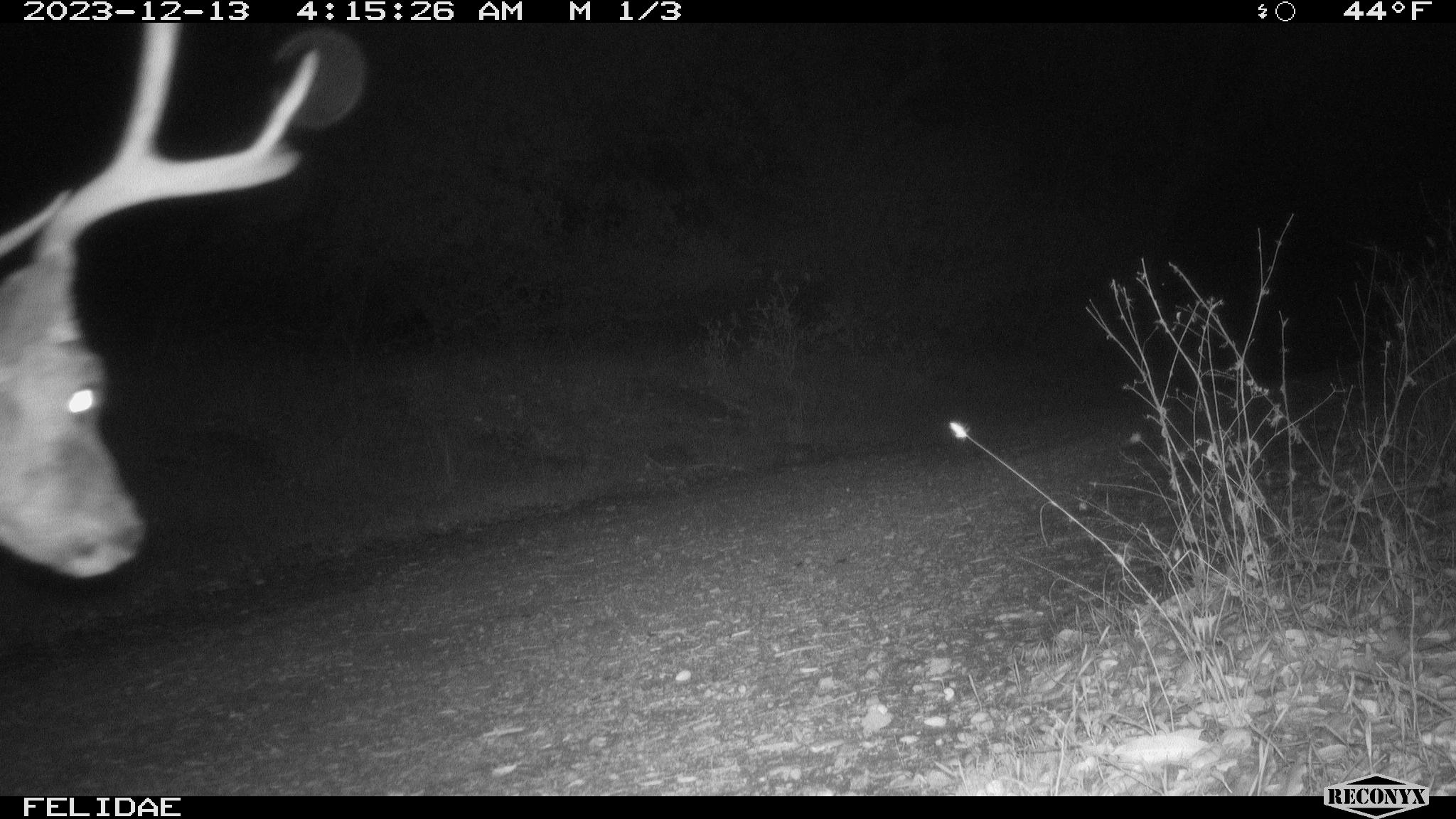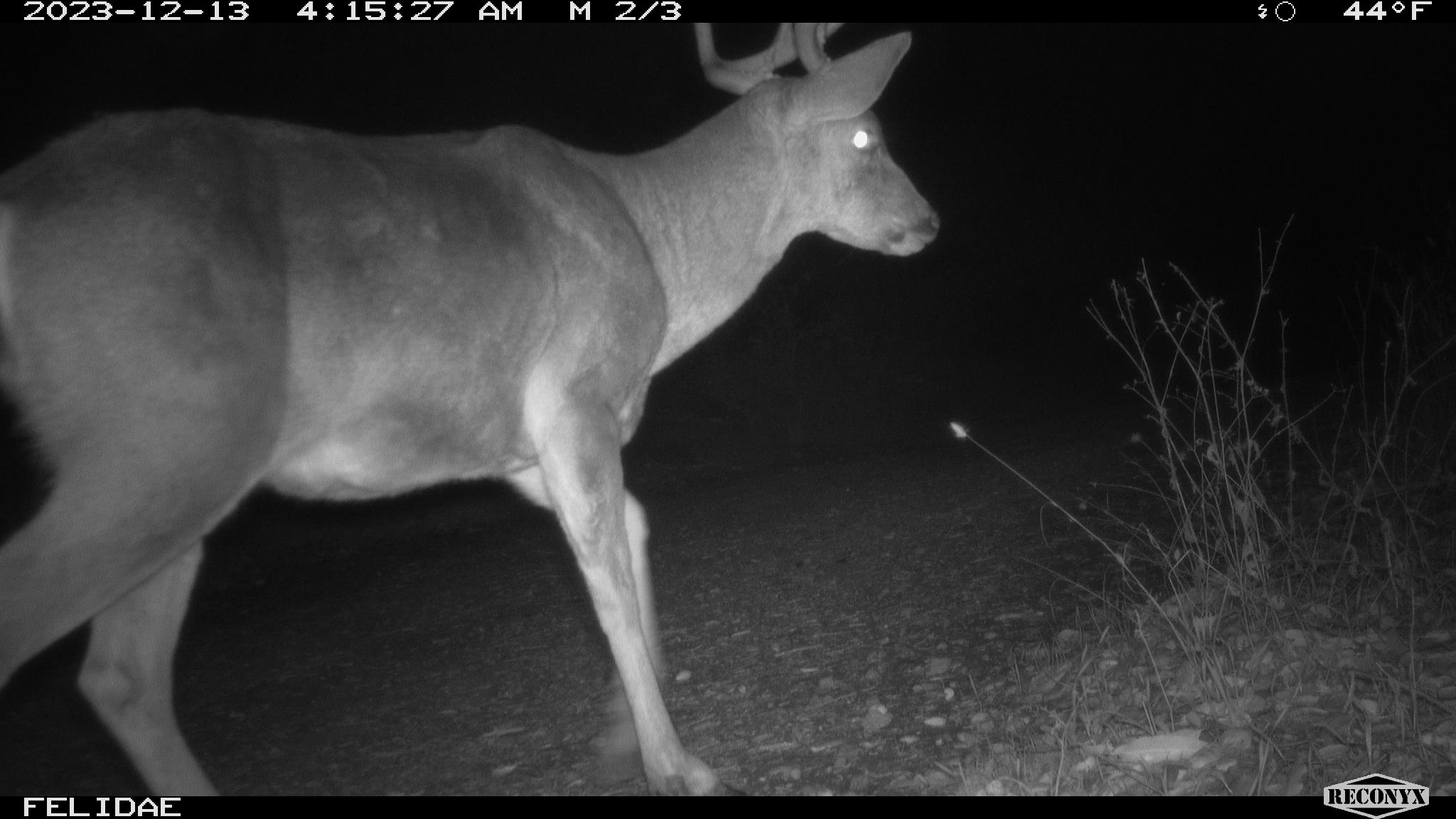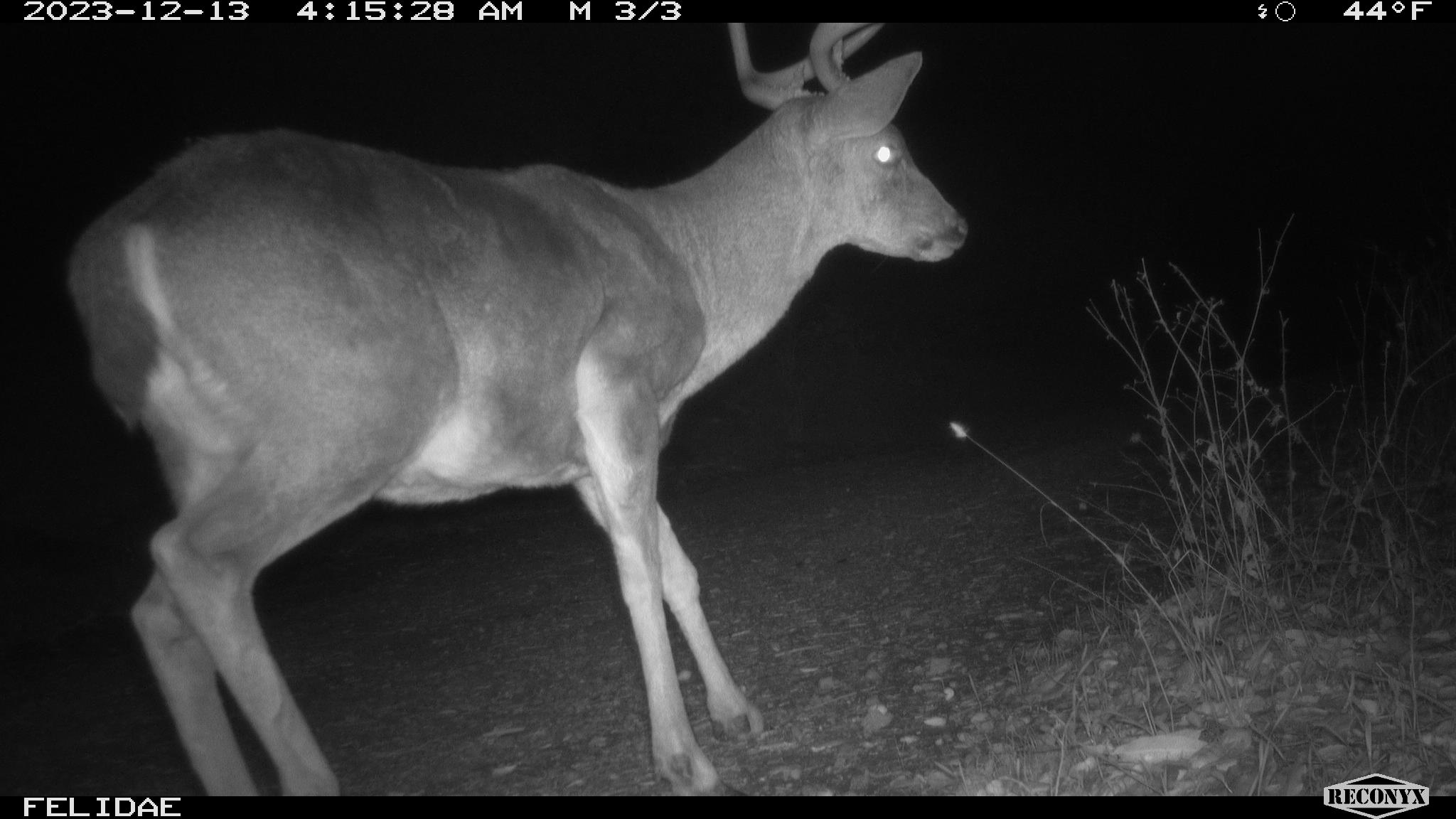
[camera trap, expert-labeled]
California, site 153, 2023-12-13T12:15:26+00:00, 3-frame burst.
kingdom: Animalia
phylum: Chordata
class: Mammalia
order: Artiodactyla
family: Cervidae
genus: Odocoileus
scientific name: Odocoileus hemionus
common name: mule deer